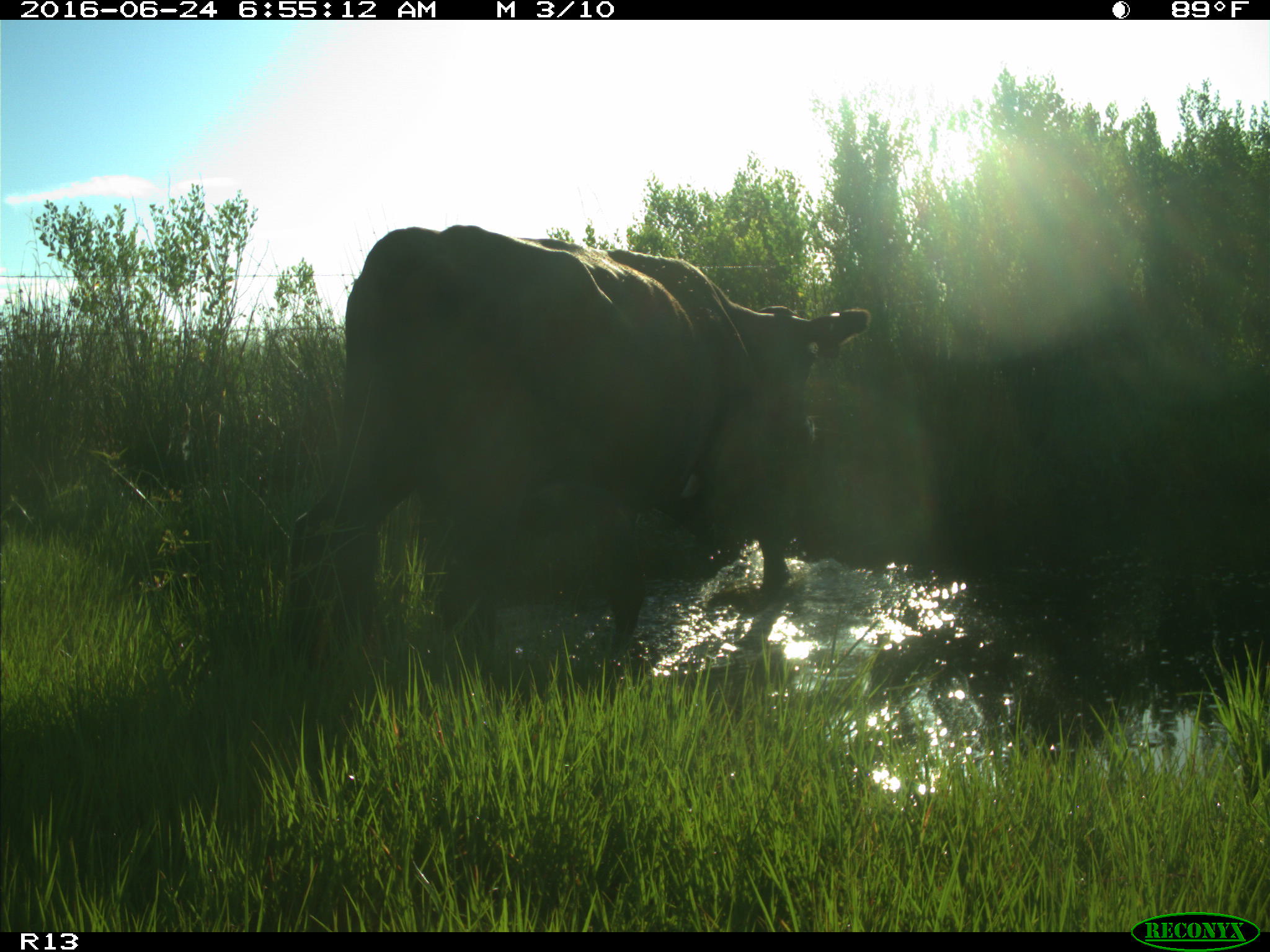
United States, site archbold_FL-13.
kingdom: Animalia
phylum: Chordata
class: Mammalia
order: Artiodactyla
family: Bovidae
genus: Bos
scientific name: Bos taurus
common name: domestic cow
Bos taurus (domestic cow).